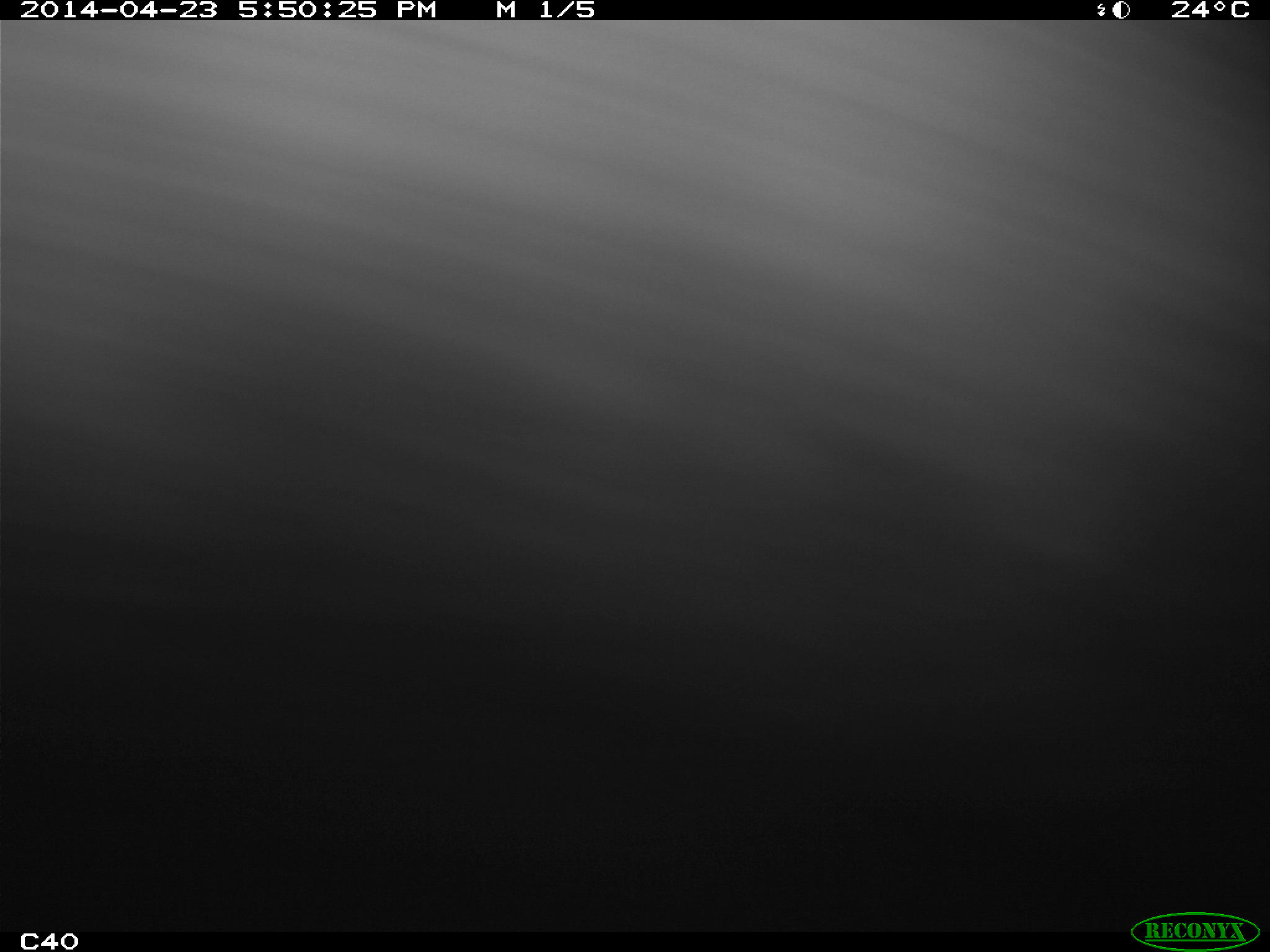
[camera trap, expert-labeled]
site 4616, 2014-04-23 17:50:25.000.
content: unidentified animal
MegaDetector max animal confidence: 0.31